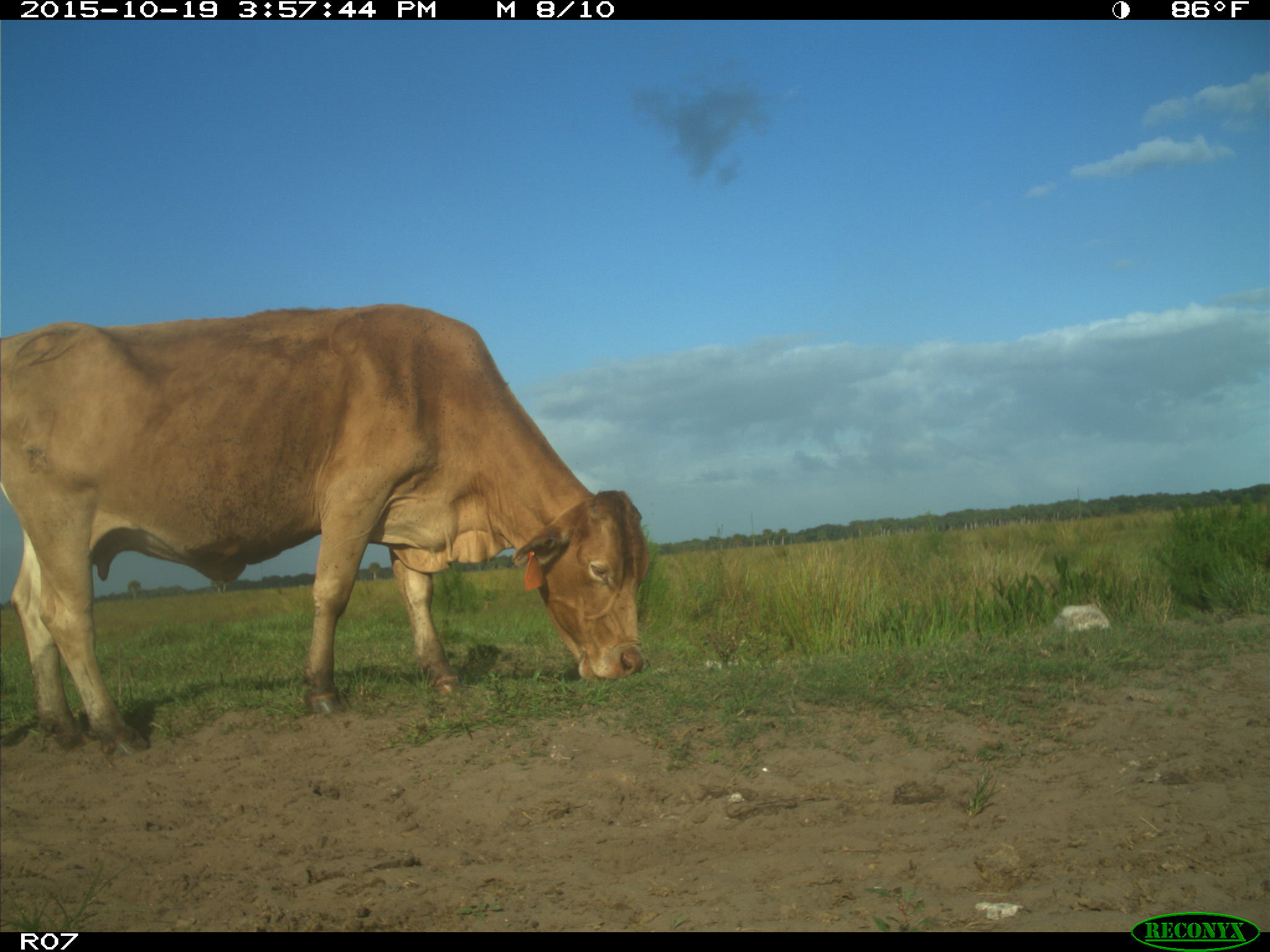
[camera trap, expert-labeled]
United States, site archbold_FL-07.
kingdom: Animalia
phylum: Chordata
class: Mammalia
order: Artiodactyla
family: Bovidae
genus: Bos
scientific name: Bos taurus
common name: domestic cow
Bos taurus (domestic cow).